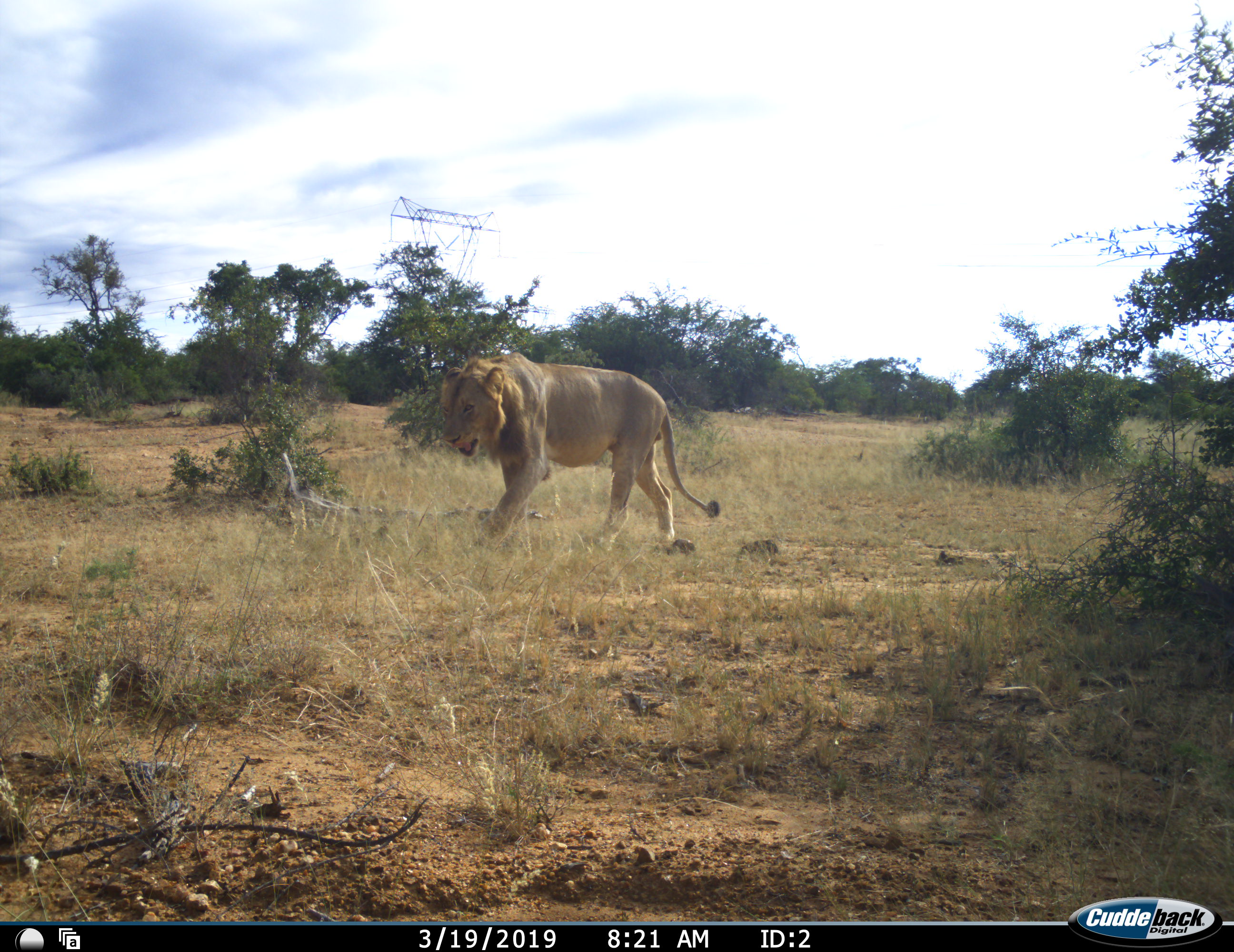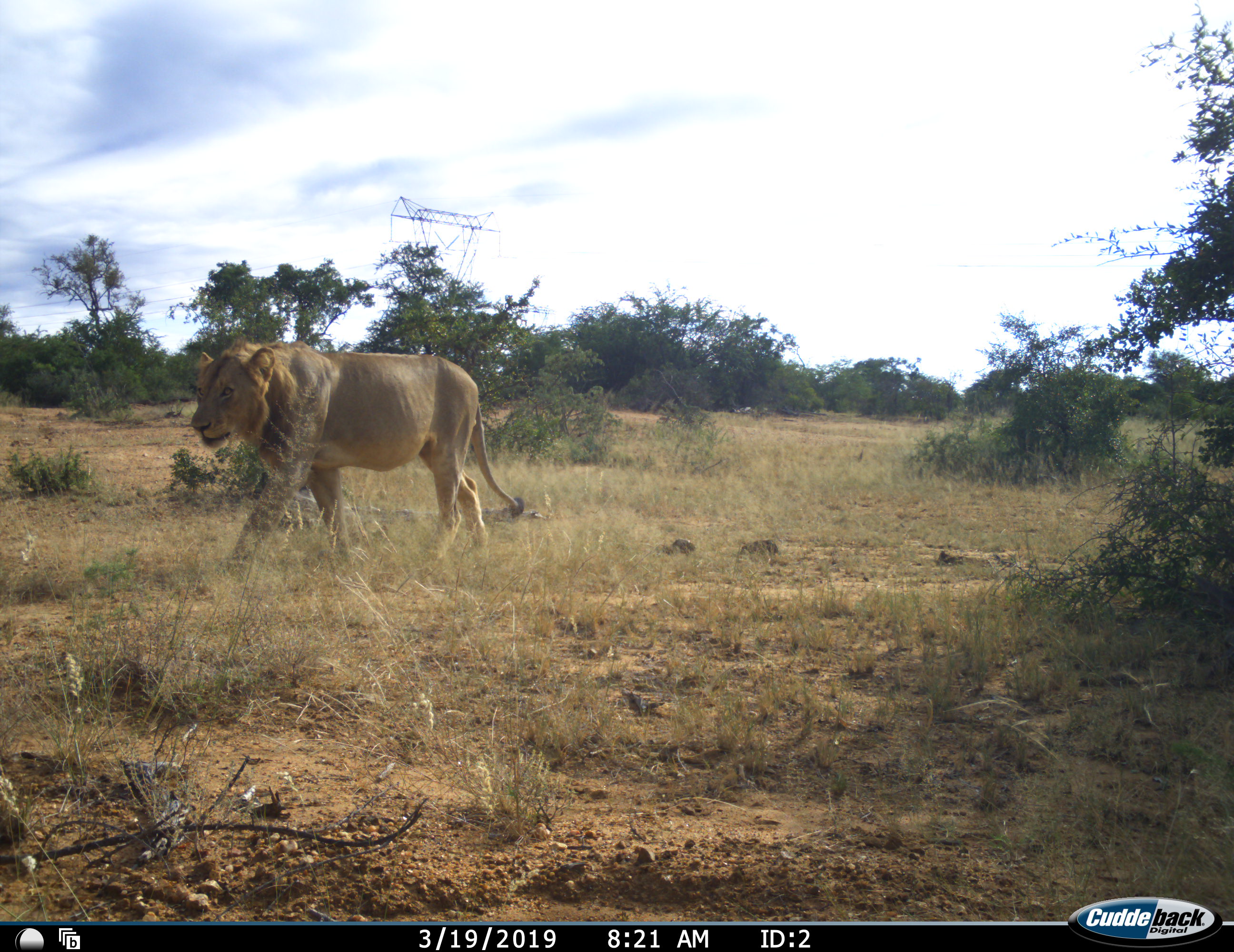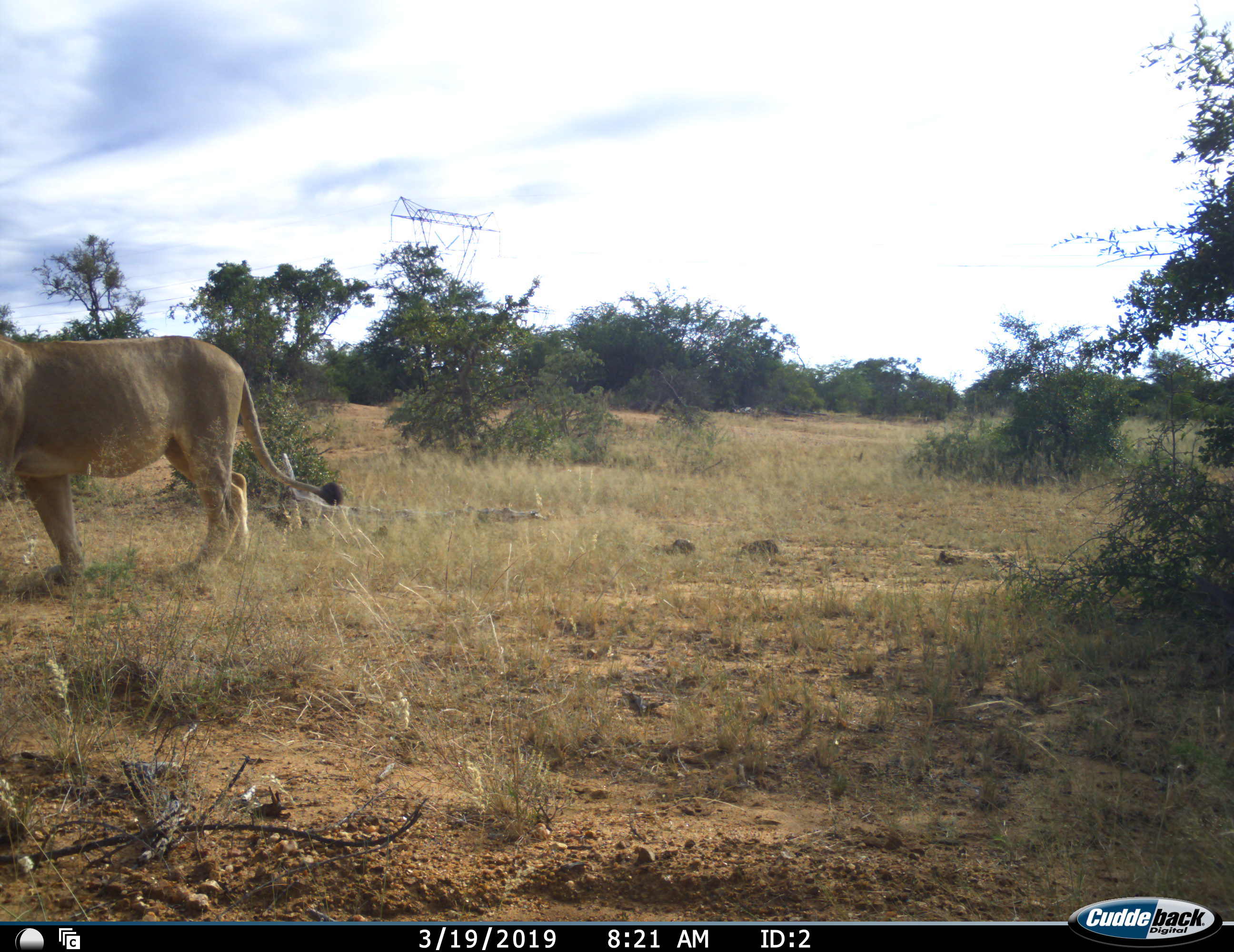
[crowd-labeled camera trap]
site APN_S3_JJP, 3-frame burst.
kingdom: Animalia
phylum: Chordata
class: Mammalia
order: Carnivora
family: Felidae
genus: Panthera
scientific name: Panthera leo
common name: lion male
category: lionmale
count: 1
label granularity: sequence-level